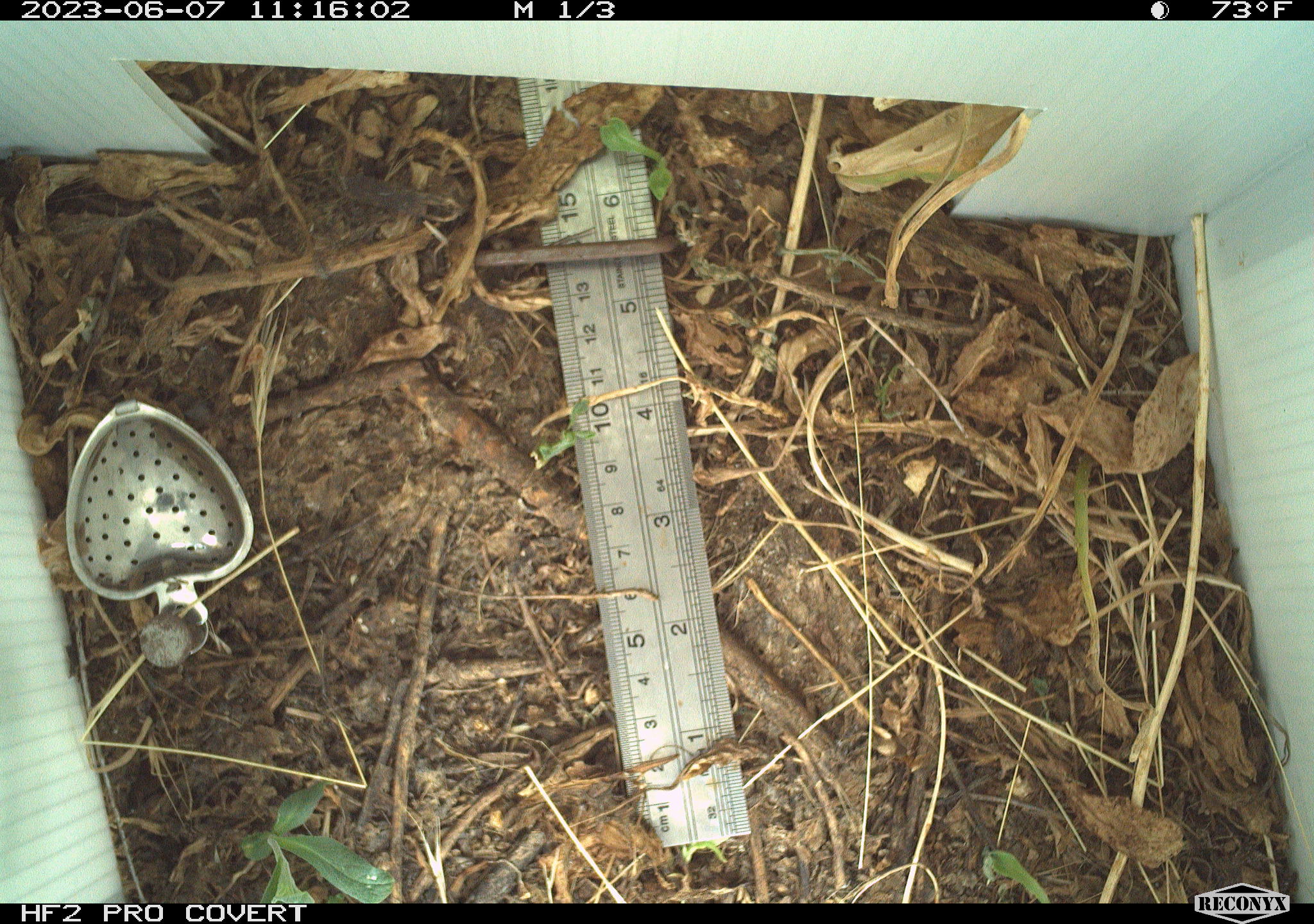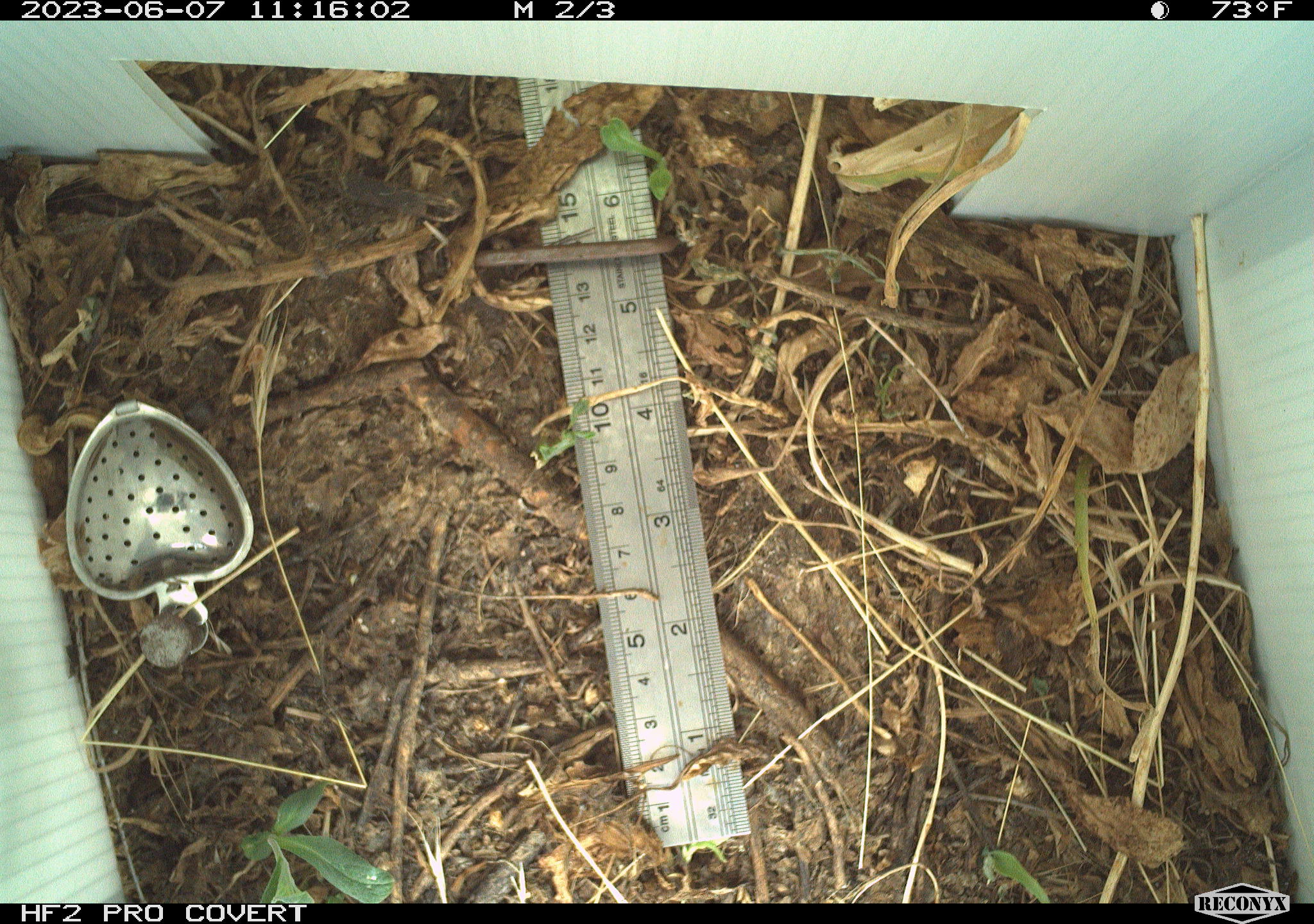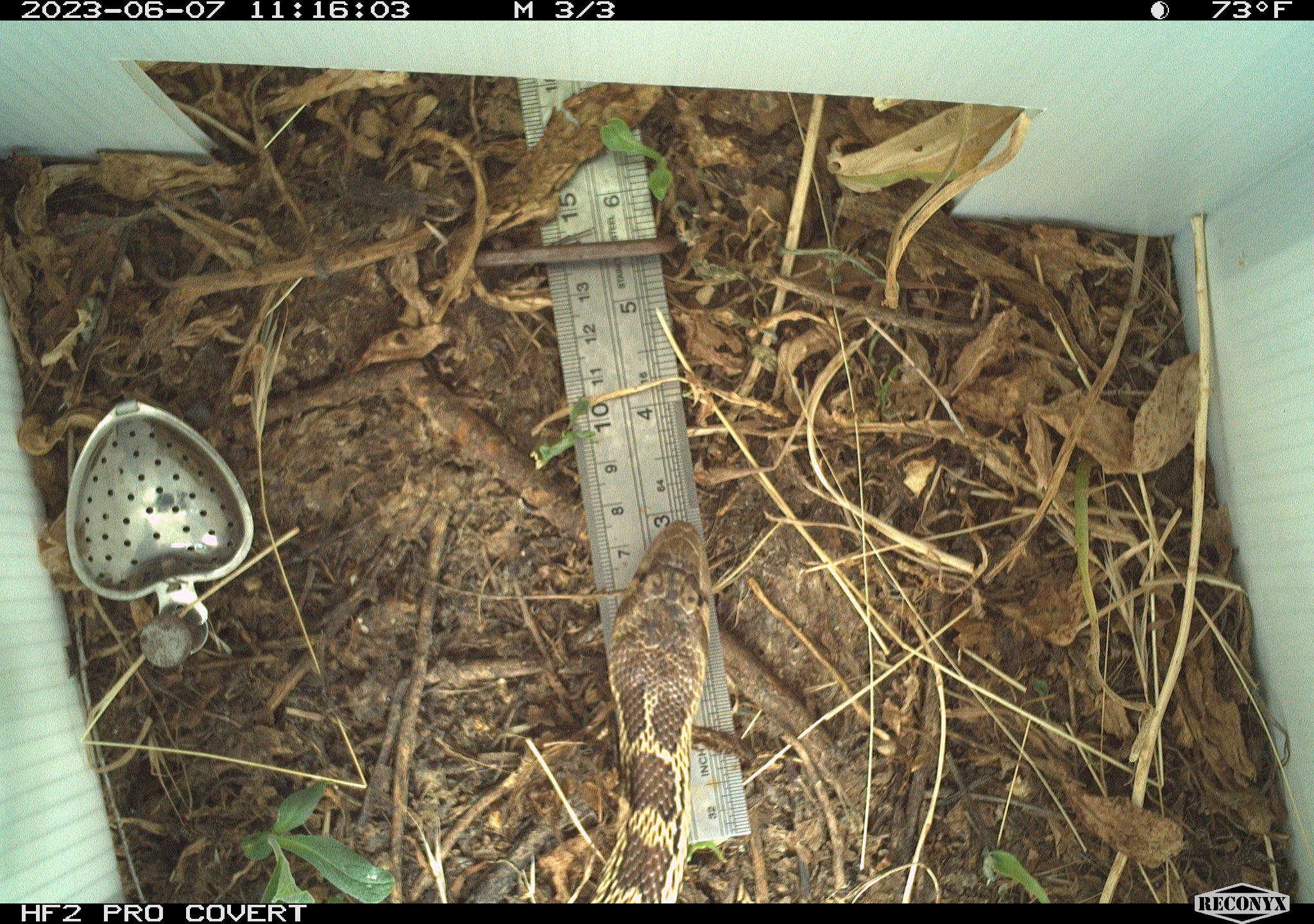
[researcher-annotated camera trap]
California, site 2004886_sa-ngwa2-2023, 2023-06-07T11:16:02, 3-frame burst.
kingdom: Animalia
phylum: Chordata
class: Reptilia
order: Squamata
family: Colubridae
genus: Pituophis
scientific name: Pituophis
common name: bullsnakes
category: pituophis species